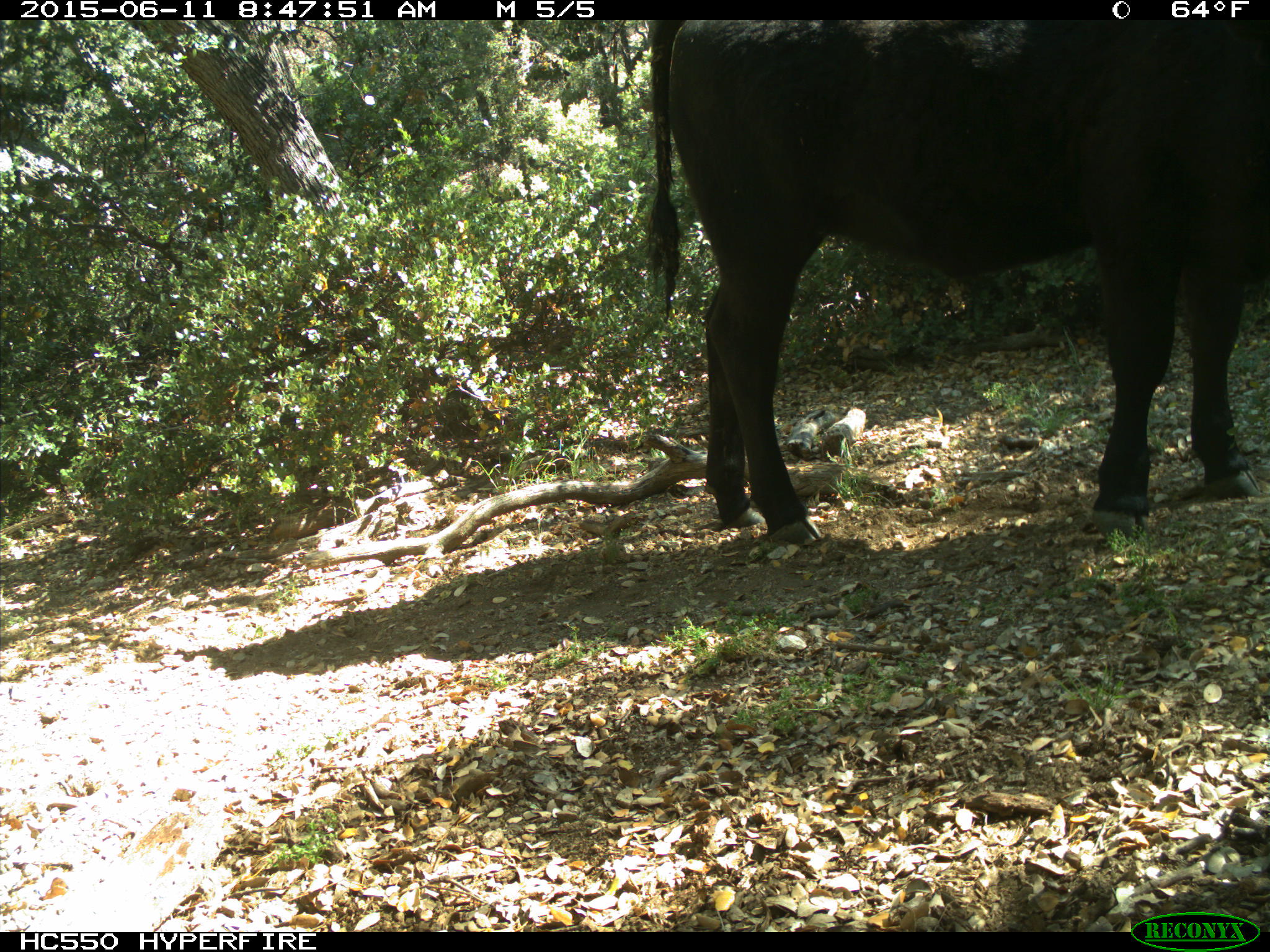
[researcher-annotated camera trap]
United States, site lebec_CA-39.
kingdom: Animalia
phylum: Chordata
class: Mammalia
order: Artiodactyla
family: Bovidae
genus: Bos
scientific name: Bos taurus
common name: domestic cow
Bos taurus (domestic cow).